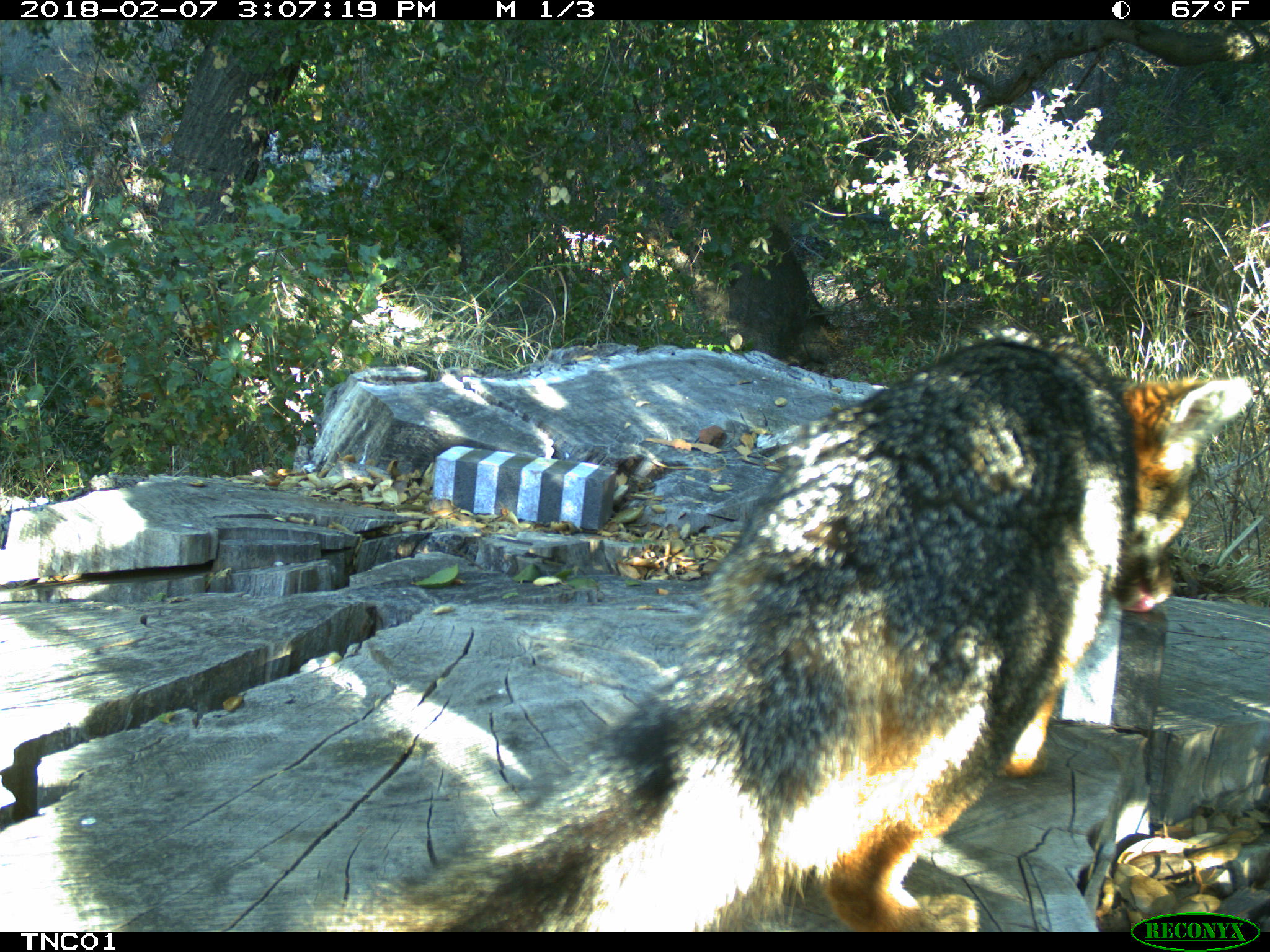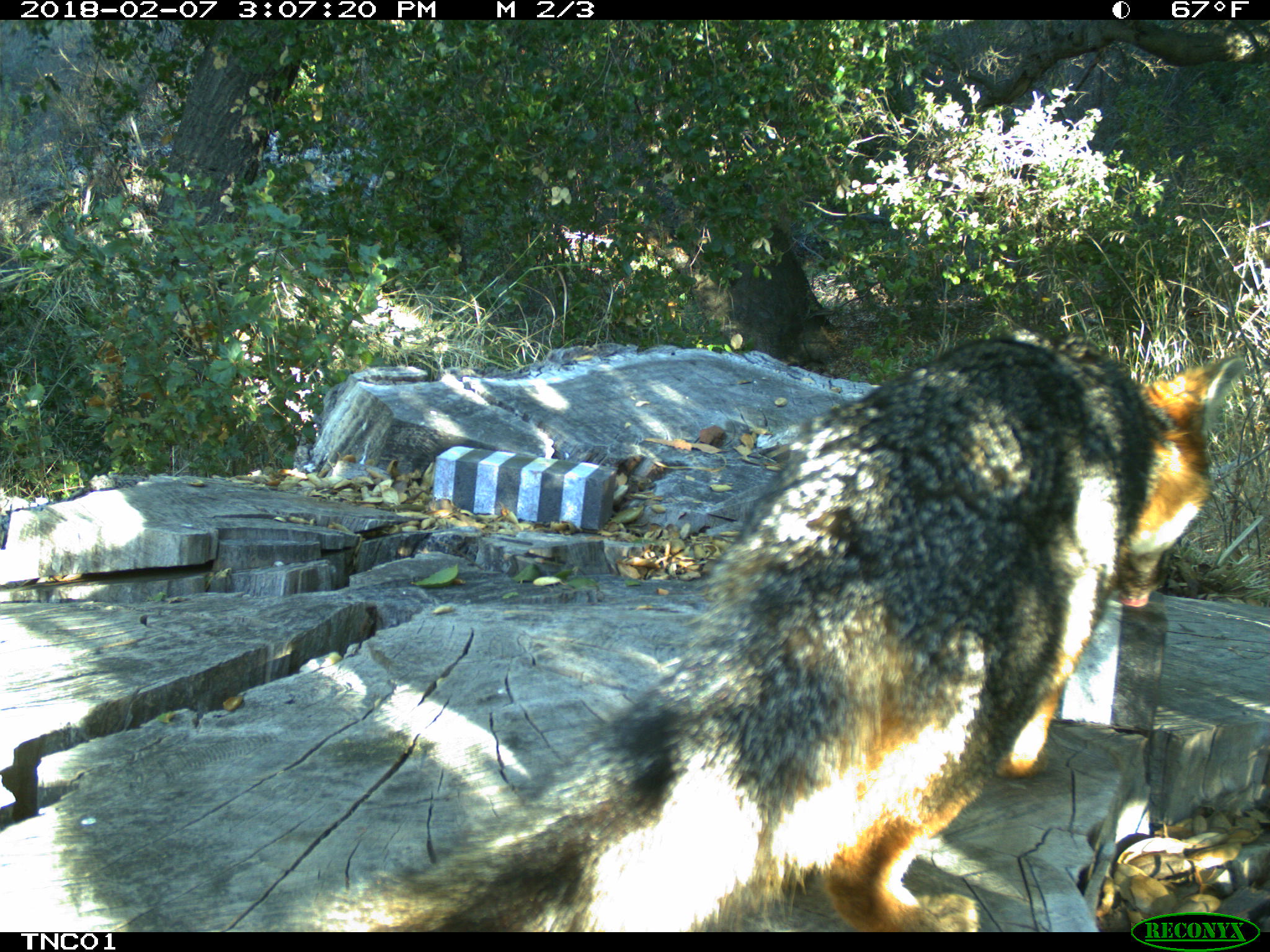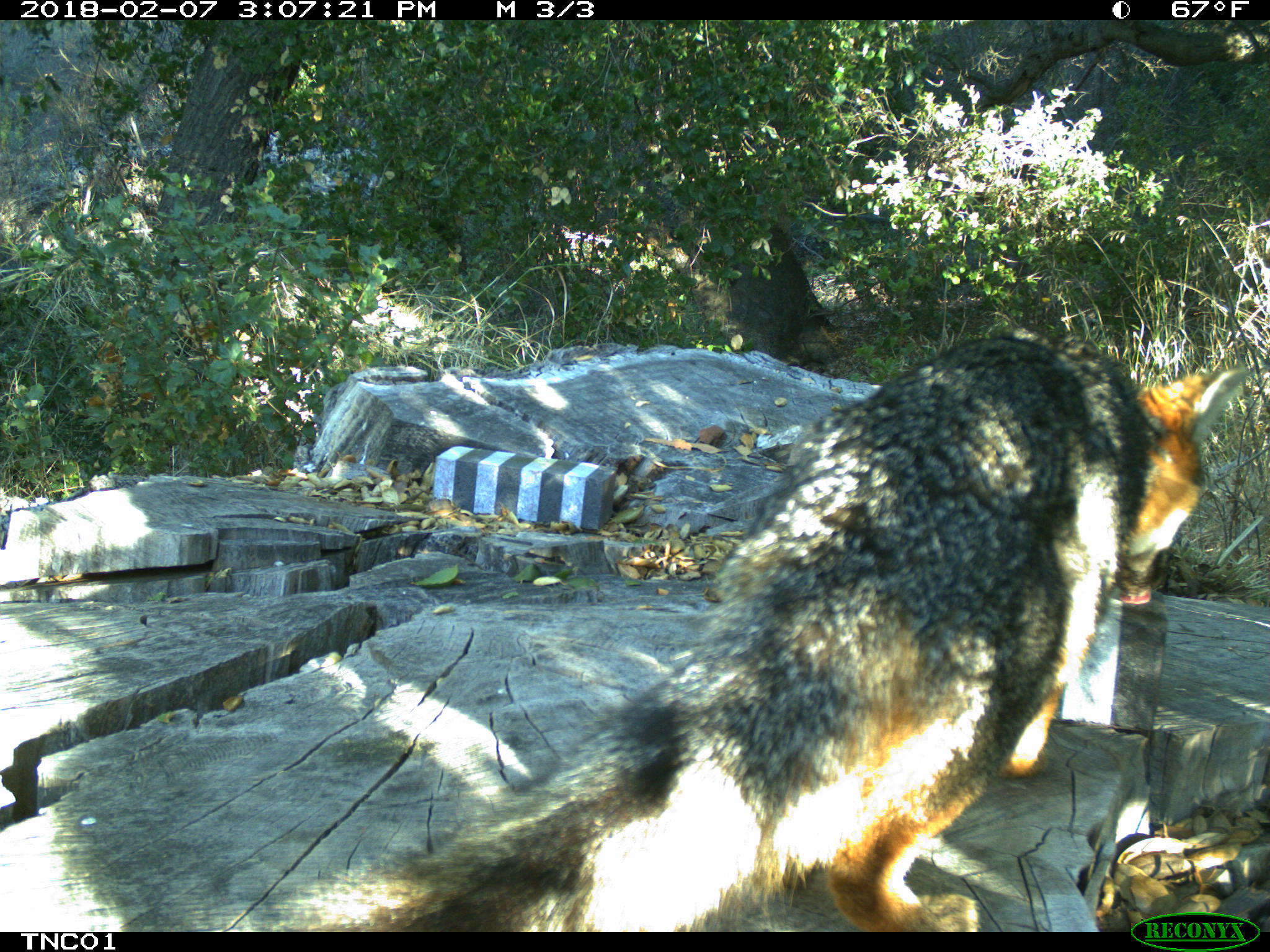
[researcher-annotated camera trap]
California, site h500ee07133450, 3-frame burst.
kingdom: Animalia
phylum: Chordata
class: Mammalia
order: Carnivora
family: Canidae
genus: Urocyon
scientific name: Urocyon littoralis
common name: island fox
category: fox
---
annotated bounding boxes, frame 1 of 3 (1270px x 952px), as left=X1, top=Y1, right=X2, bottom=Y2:
fox: left=301, top=327, right=1251, bottom=931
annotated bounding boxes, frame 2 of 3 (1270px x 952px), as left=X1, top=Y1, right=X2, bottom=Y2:
fox: left=269, top=335, right=1248, bottom=932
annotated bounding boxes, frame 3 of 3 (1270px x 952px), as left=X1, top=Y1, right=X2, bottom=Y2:
fox: left=253, top=327, right=1245, bottom=929